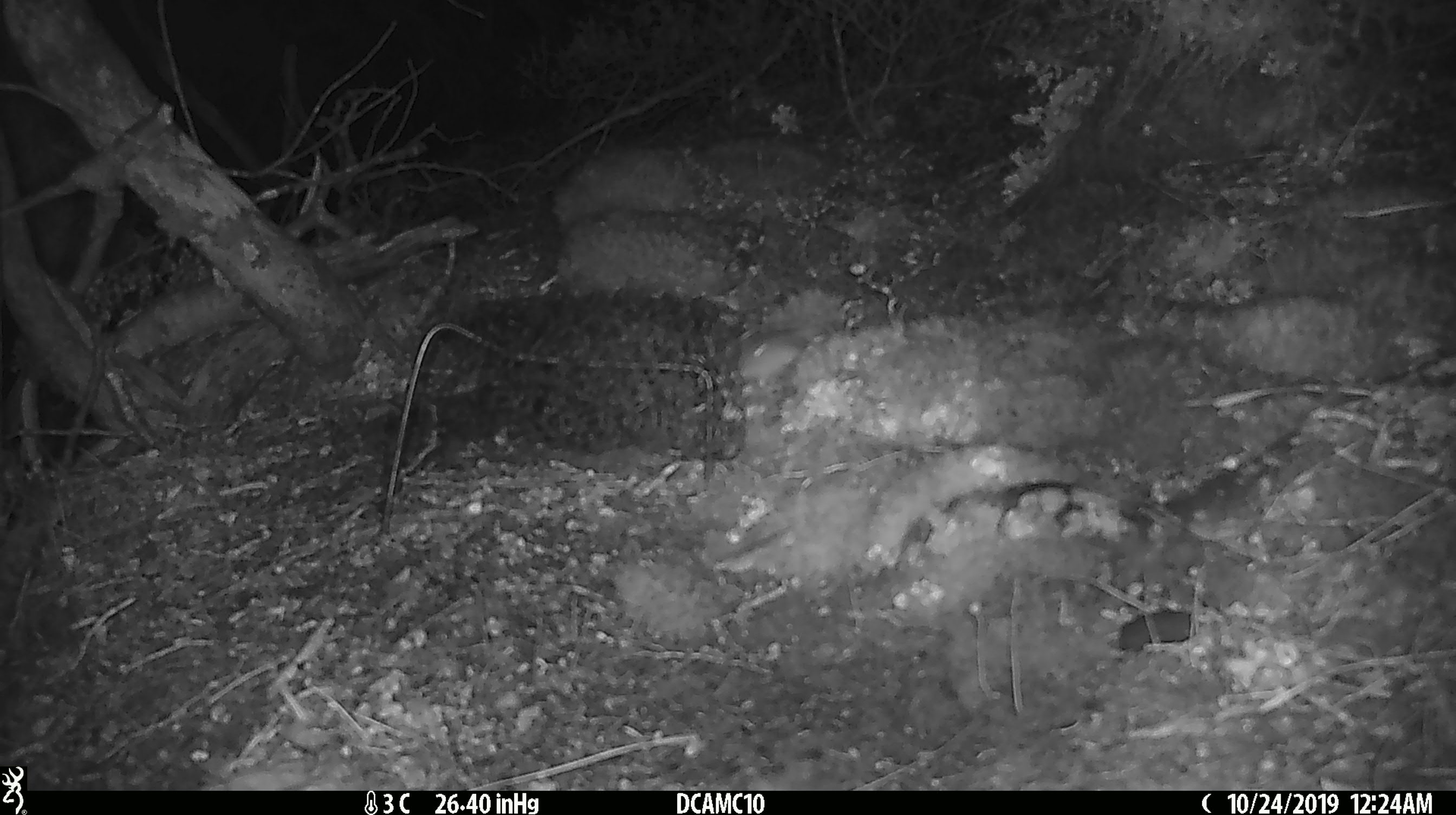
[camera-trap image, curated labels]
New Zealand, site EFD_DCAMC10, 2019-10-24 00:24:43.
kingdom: Animalia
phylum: Chordata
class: Mammalia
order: Rodentia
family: Muridae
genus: Mus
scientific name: Mus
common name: mouse